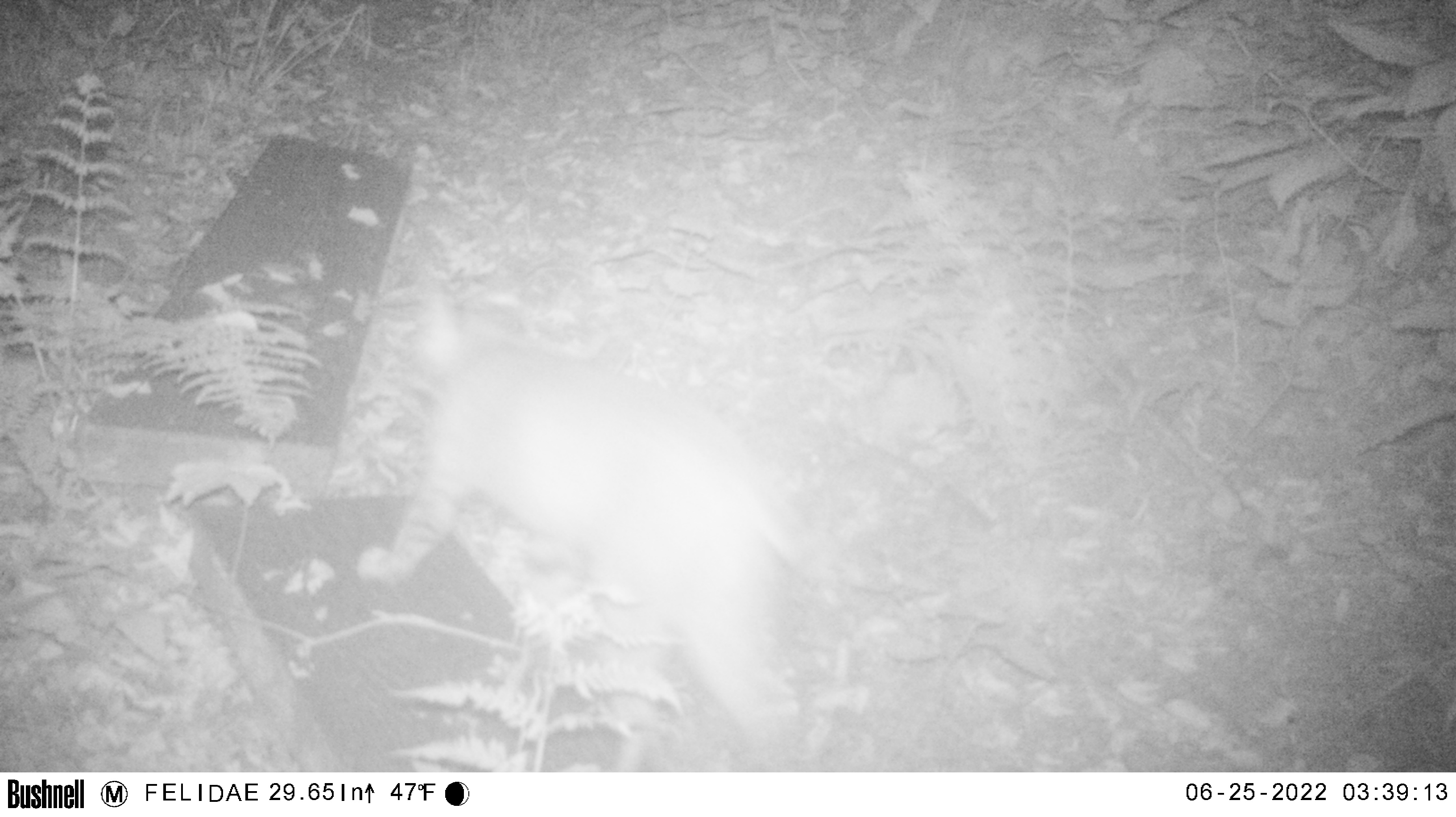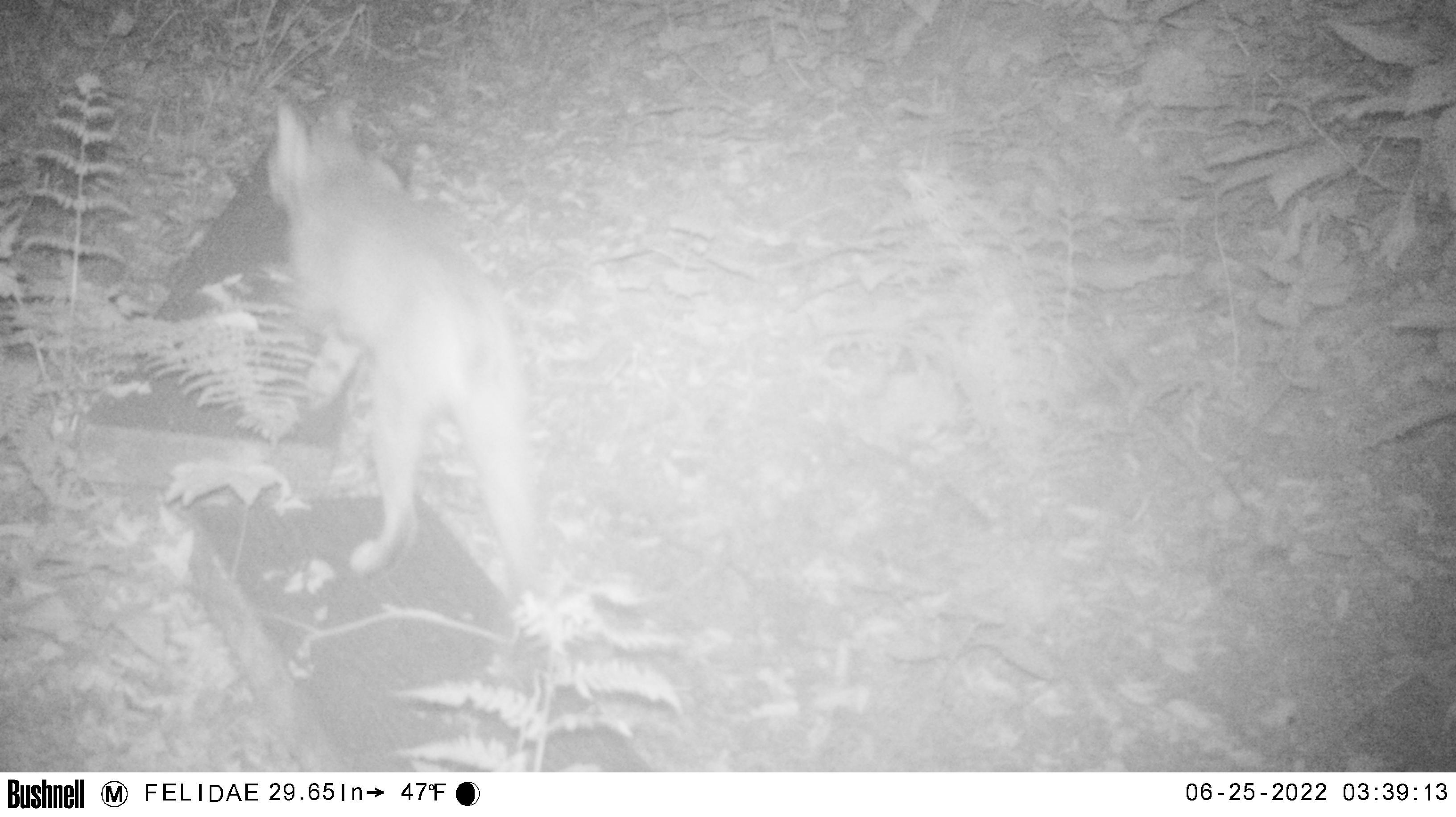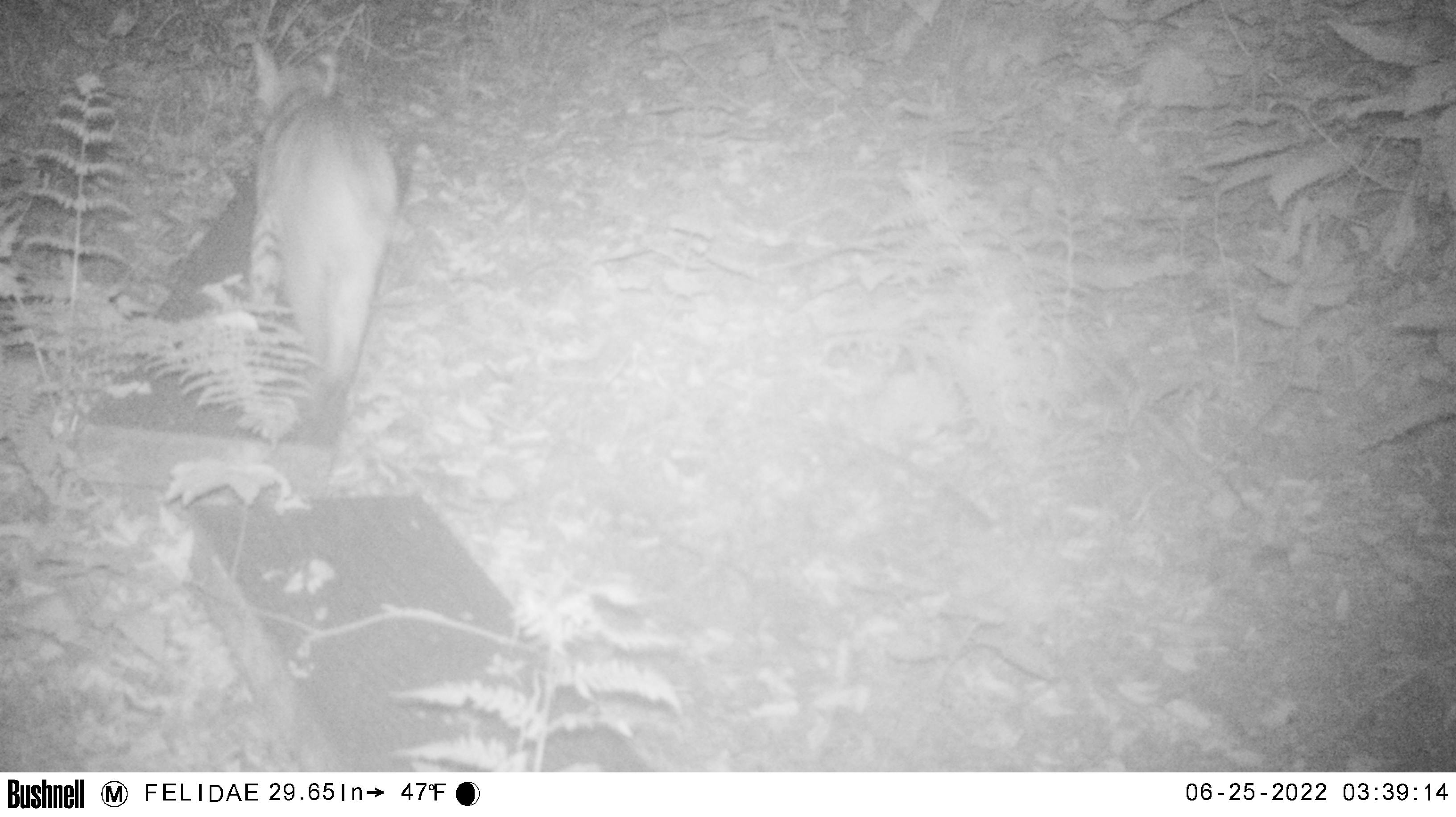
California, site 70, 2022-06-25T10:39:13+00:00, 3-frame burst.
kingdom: Animalia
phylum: Chordata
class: Mammalia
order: Carnivora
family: Felidae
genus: Lynx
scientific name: Lynx rufus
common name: bobcat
Bobcat (Lynx rufus).